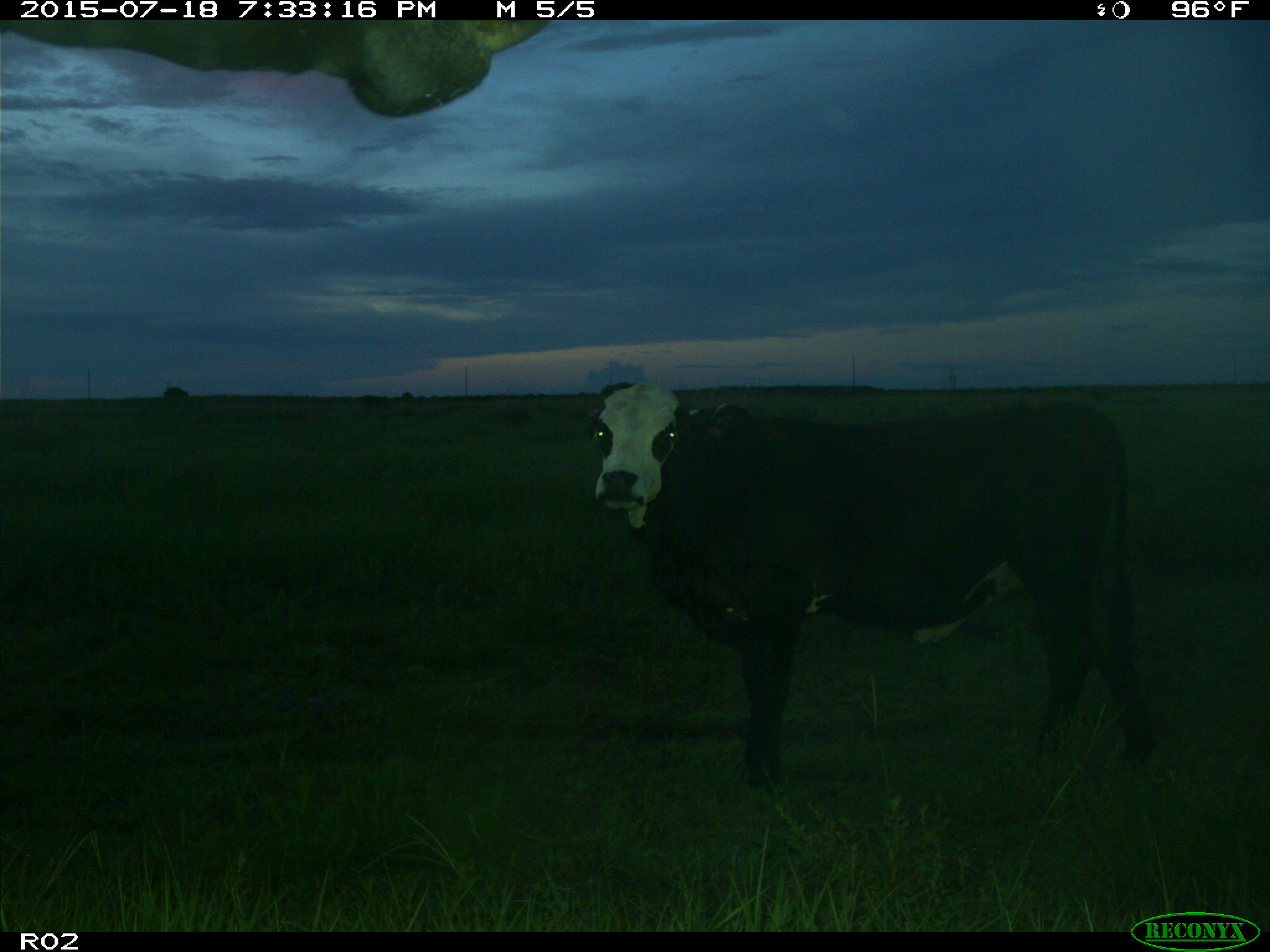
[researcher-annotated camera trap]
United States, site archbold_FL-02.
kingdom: Animalia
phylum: Chordata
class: Mammalia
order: Artiodactyla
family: Bovidae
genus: Bos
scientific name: Bos taurus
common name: domestic cow